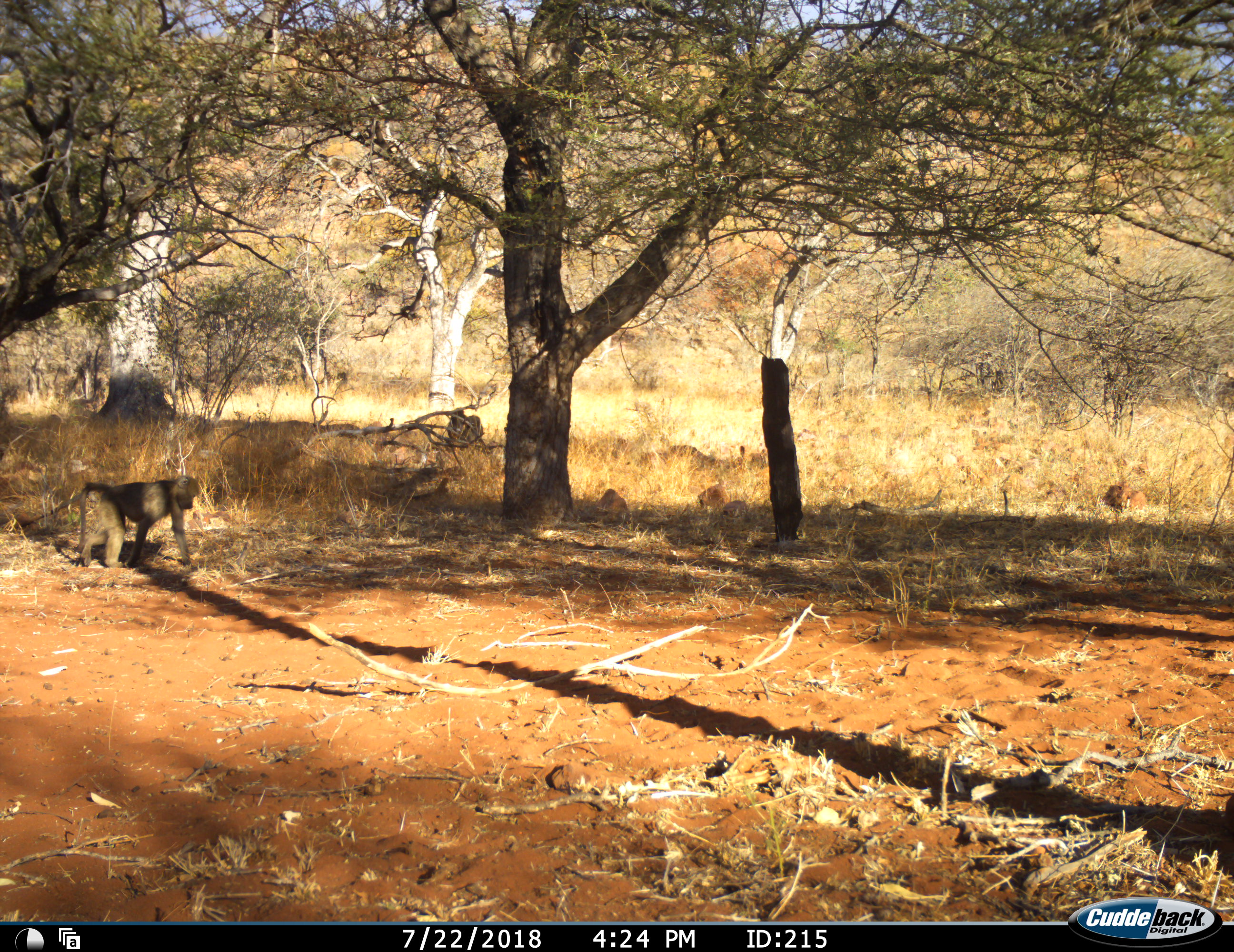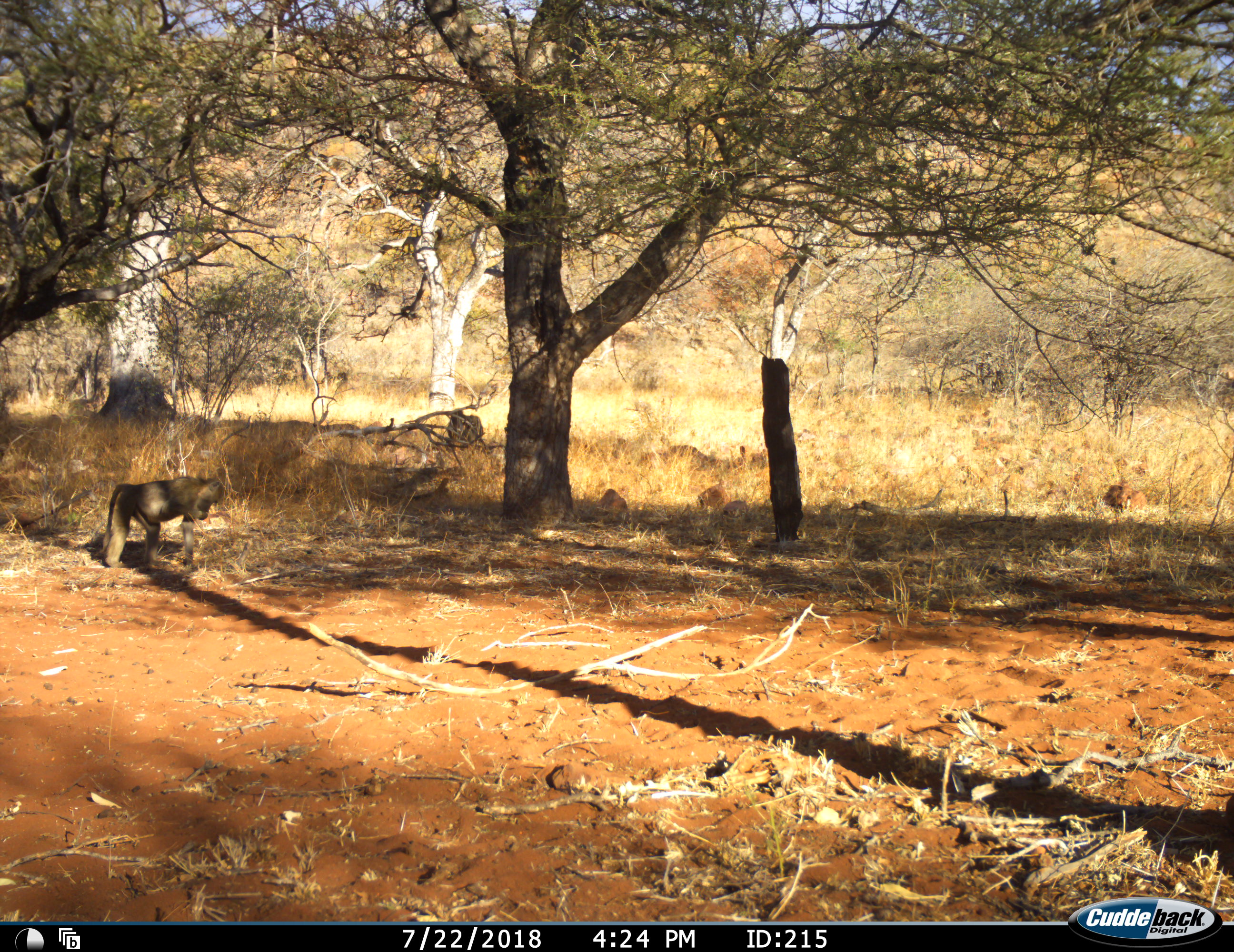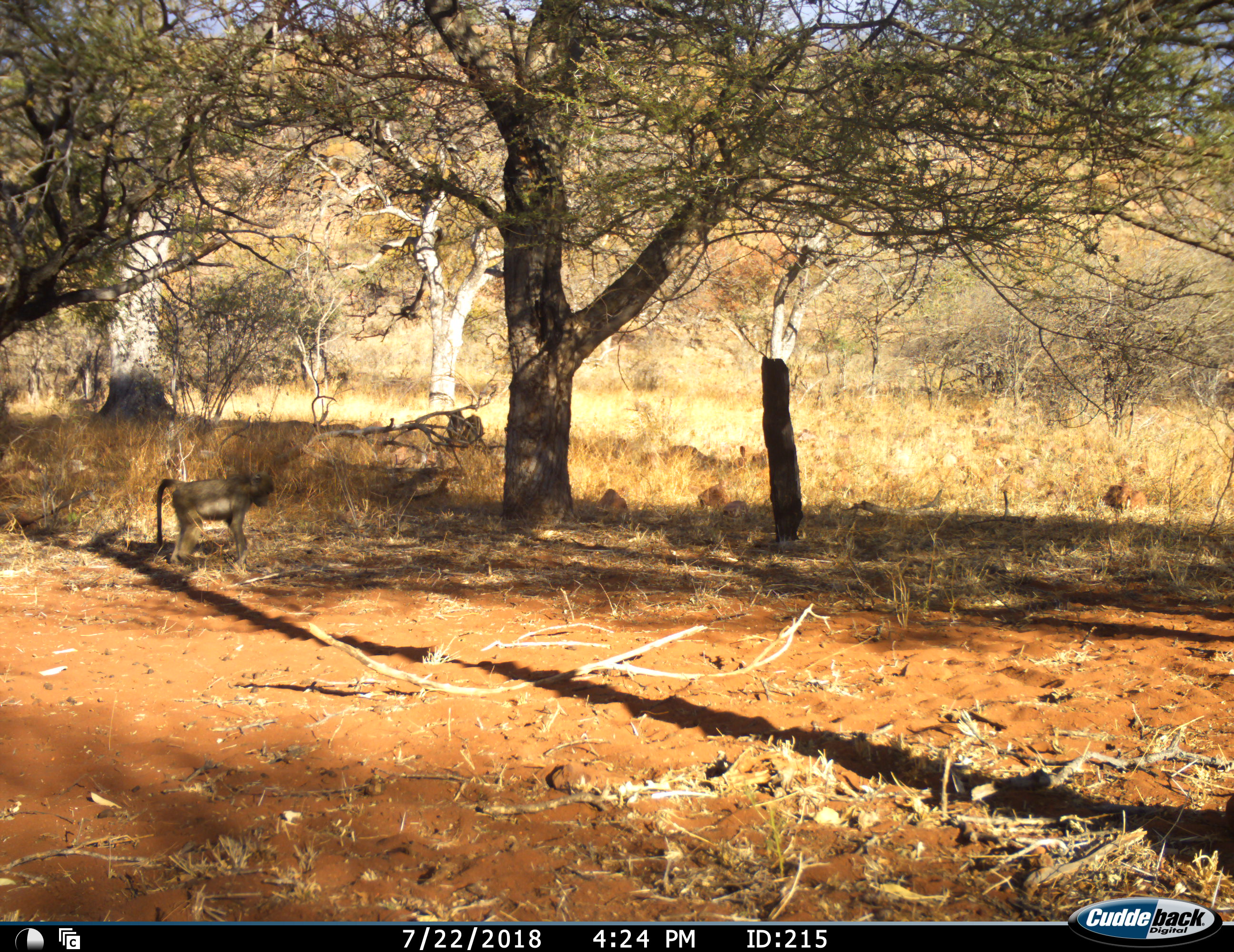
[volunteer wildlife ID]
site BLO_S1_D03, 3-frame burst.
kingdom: Animalia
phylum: Chordata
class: Mammalia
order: Primates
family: Cercopithecidae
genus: Papio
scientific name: Papio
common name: baboon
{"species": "baboon (Papio)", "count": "1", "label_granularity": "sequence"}